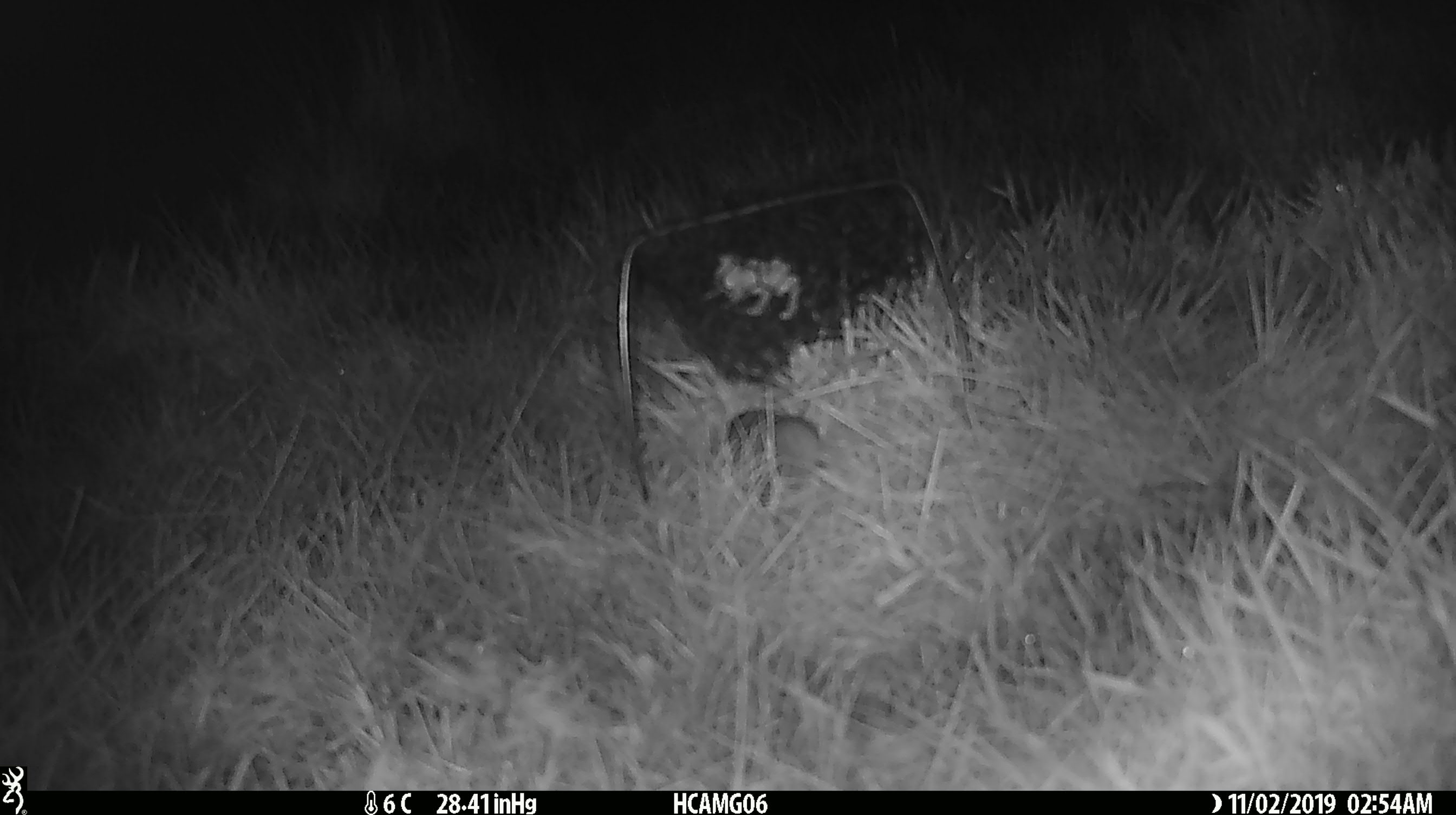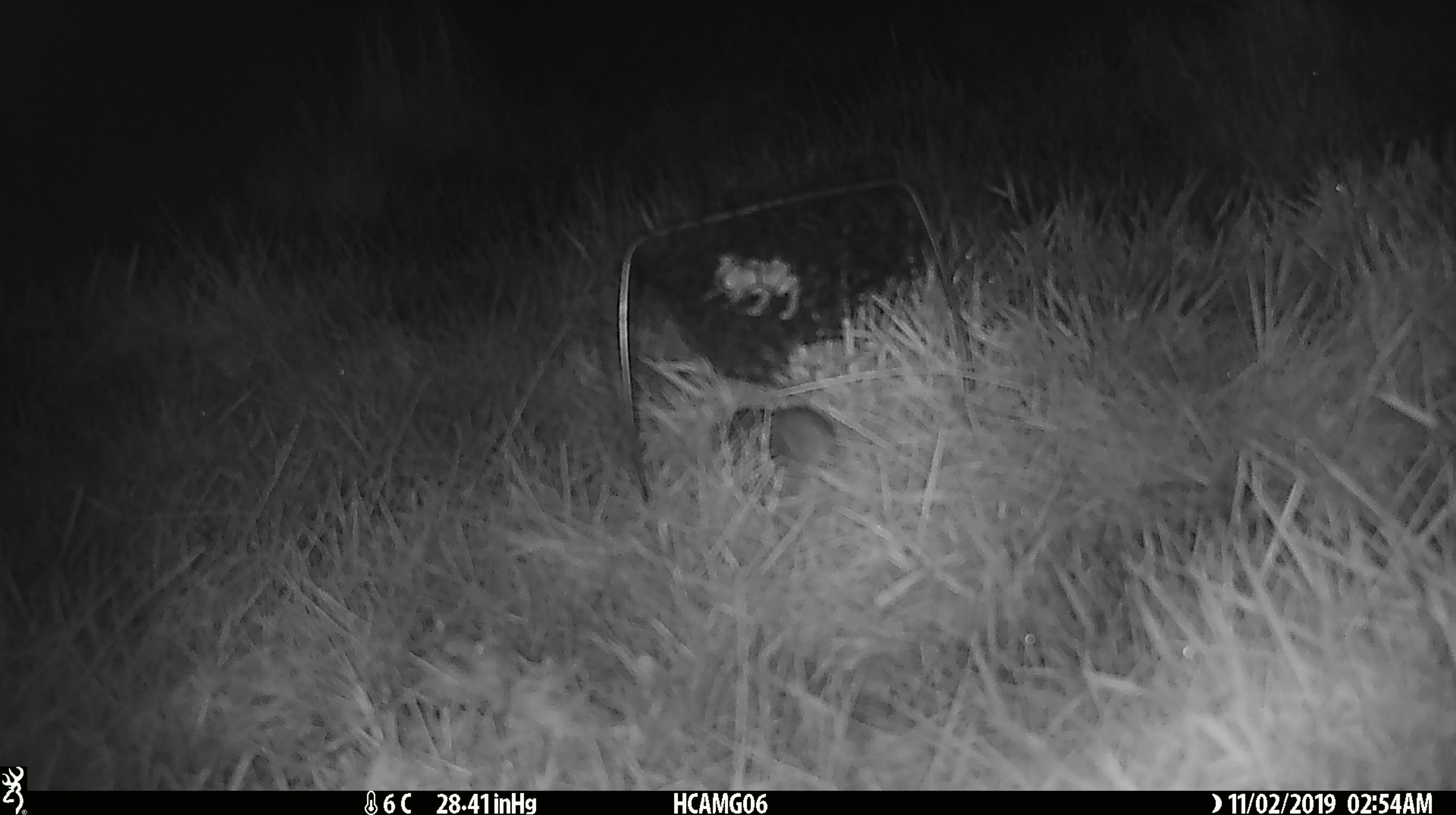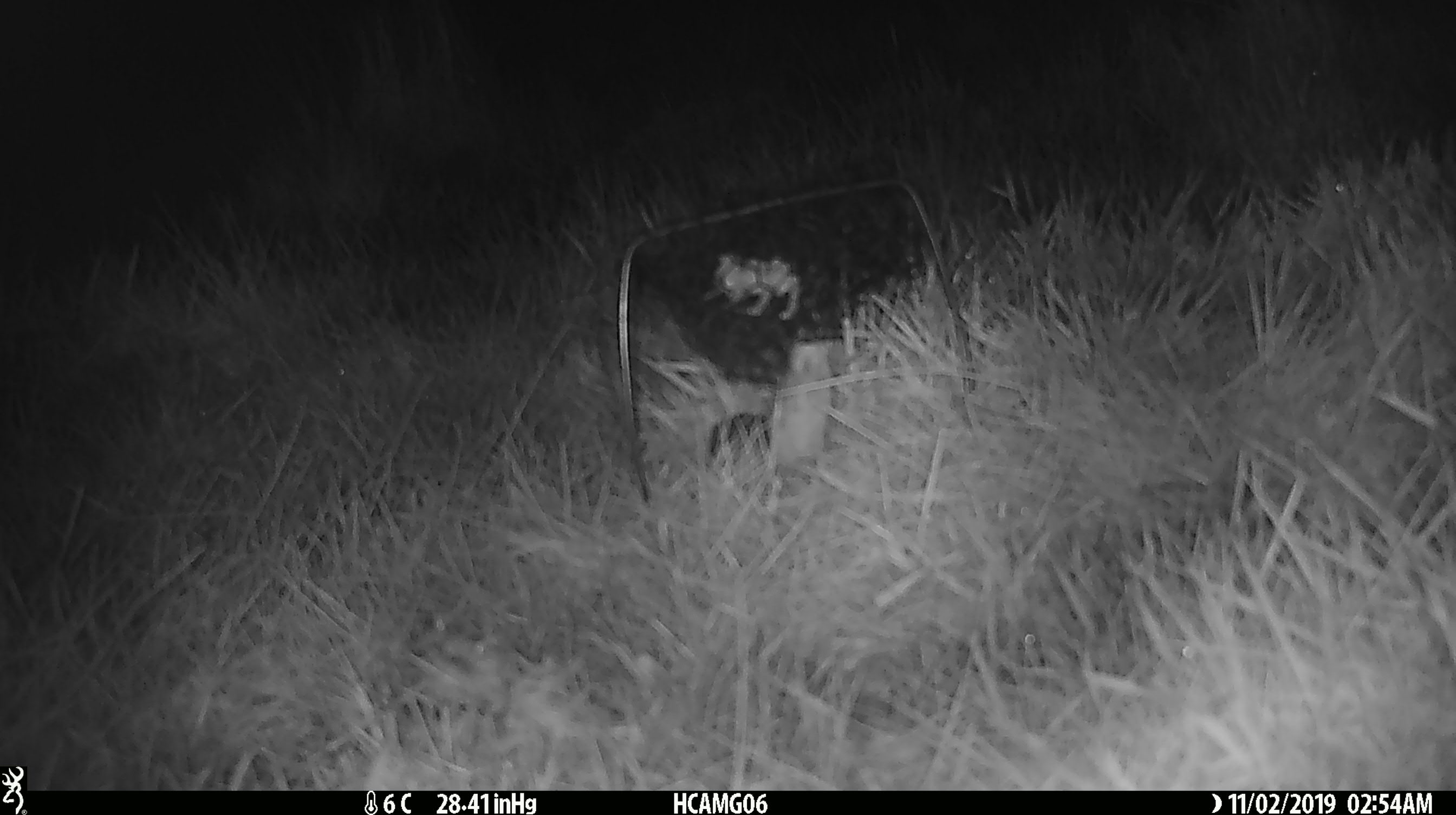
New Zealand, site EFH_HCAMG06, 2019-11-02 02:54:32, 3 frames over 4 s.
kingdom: Animalia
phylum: Chordata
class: Mammalia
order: Rodentia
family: Muridae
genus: Mus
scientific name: Mus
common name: mouse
Mouse (Mus).